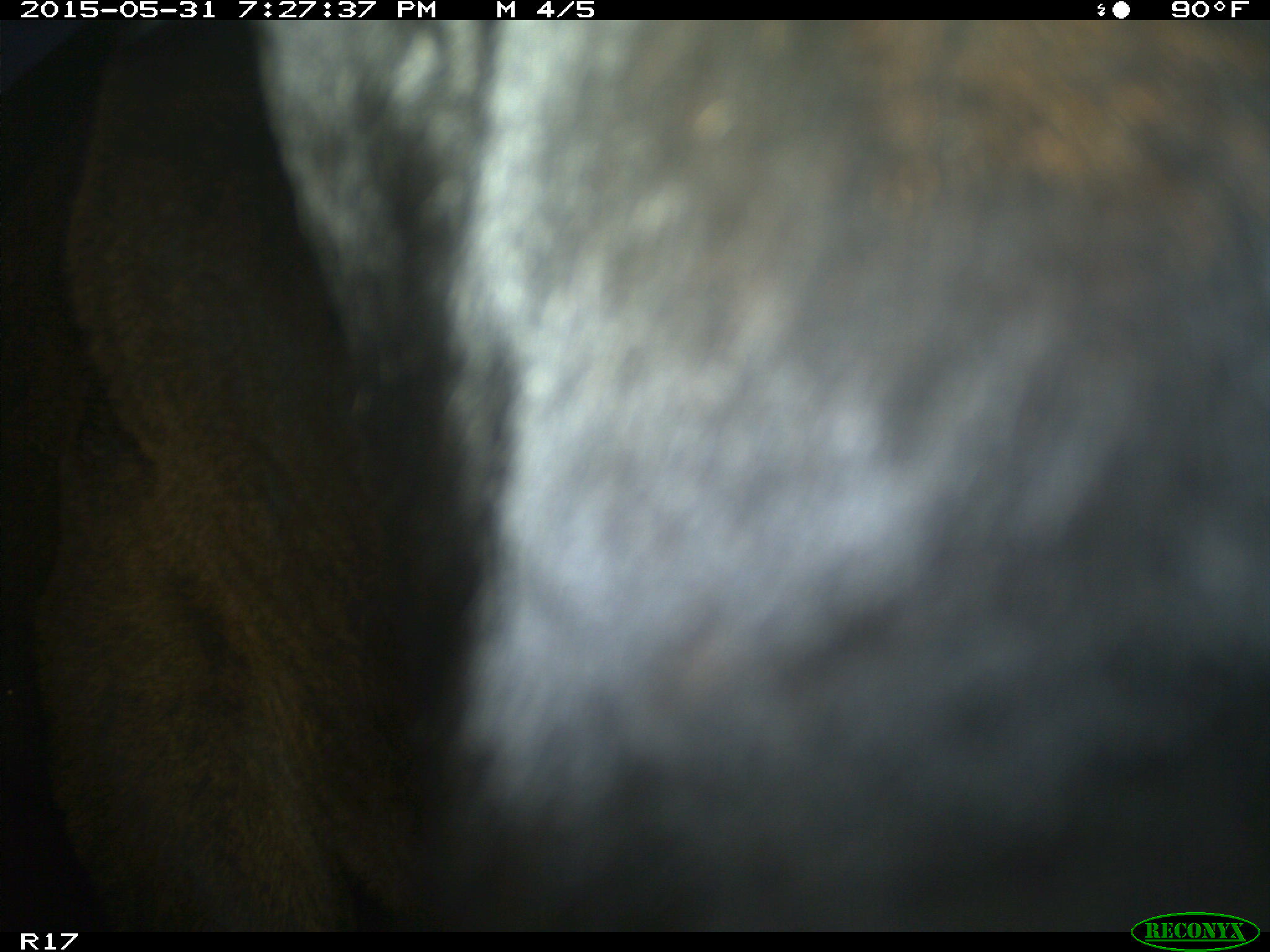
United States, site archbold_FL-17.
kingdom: Animalia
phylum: Chordata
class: Mammalia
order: Artiodactyla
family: Bovidae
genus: Bos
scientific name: Bos taurus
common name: domestic cow